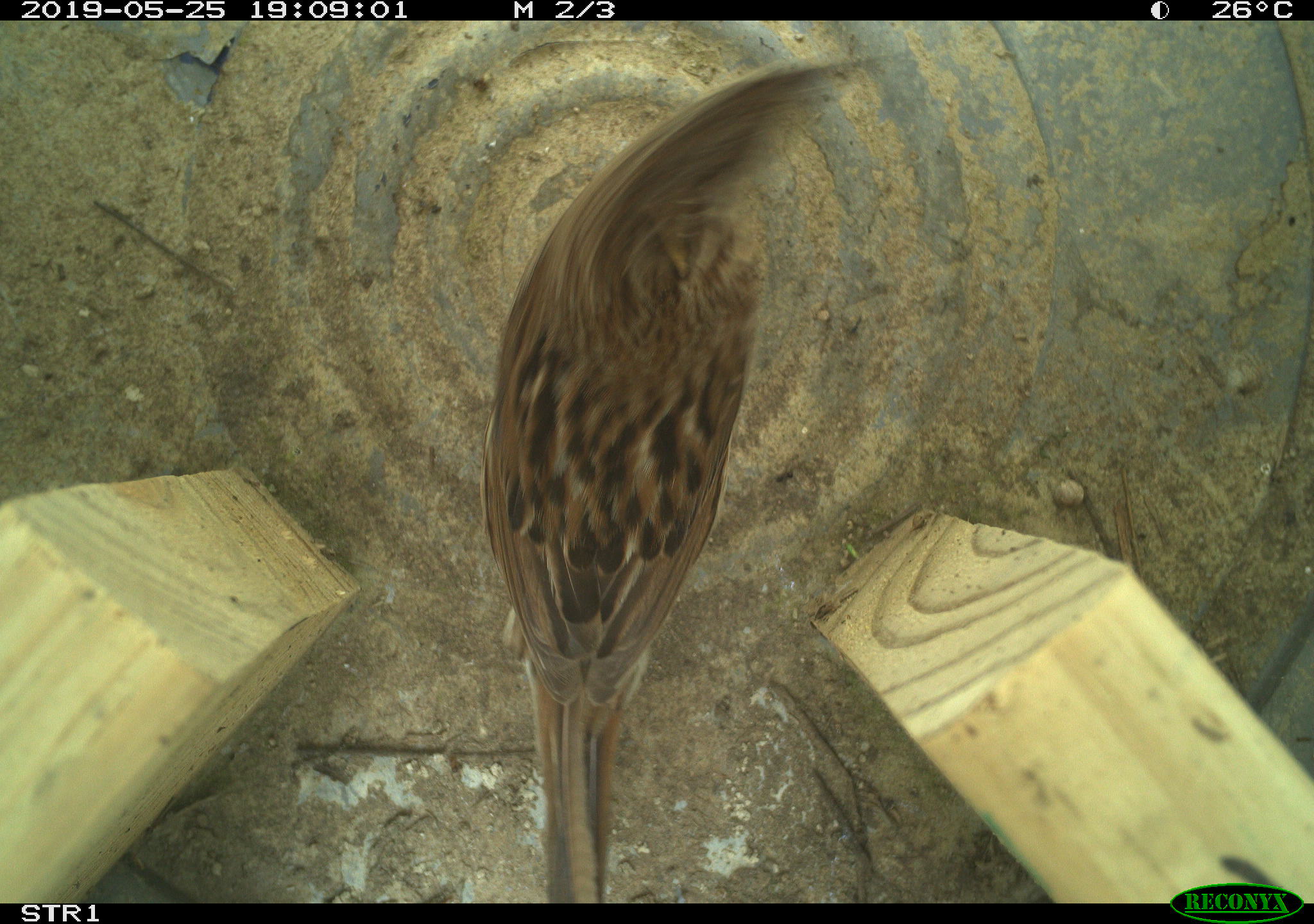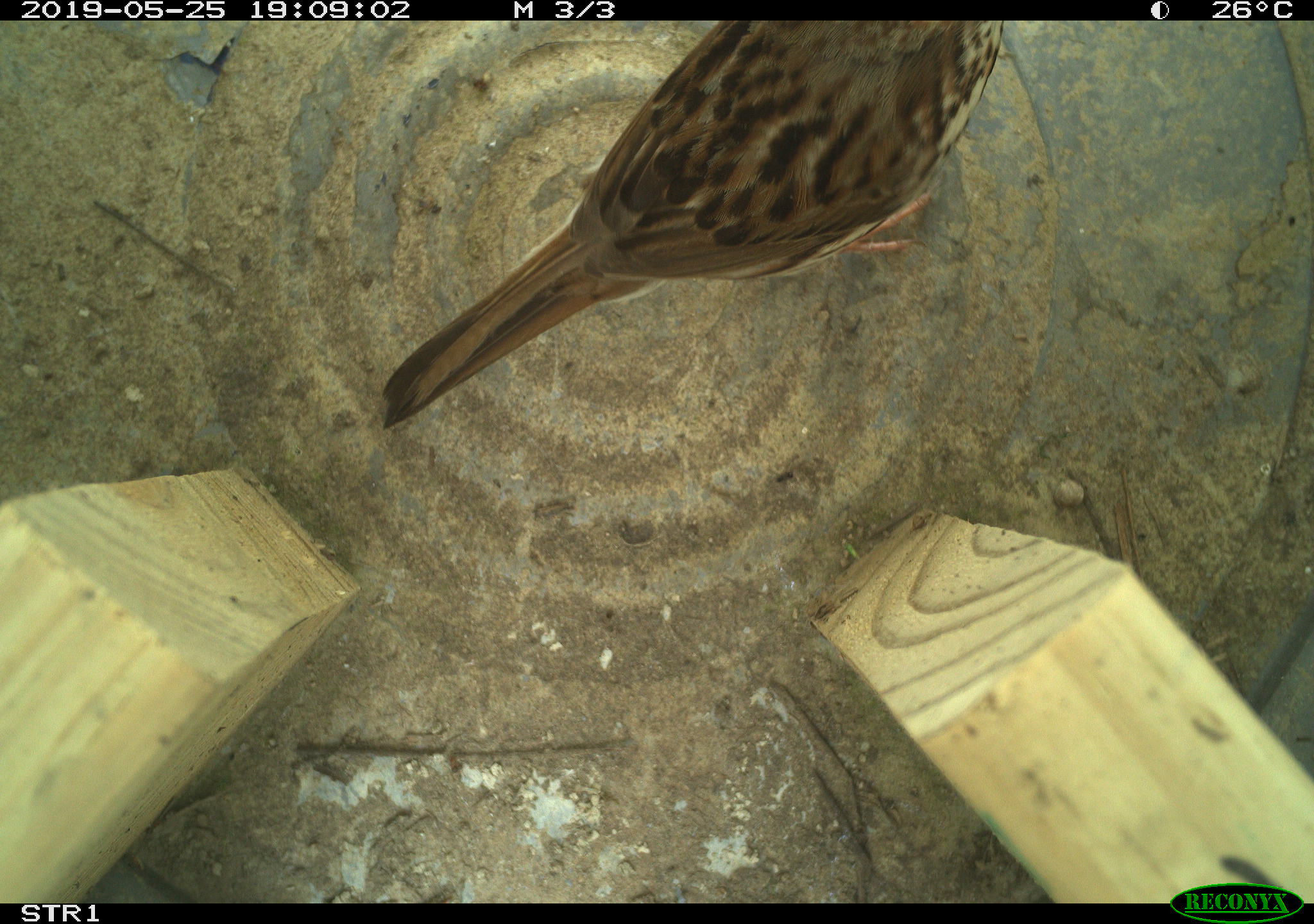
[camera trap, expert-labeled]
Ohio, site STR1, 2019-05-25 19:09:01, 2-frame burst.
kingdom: Animalia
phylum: Chordata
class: Aves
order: Passeriformes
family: Passerellidae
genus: Melospiza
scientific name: Melospiza melodia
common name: song sparrow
Song sparrow (Melospiza melodia).